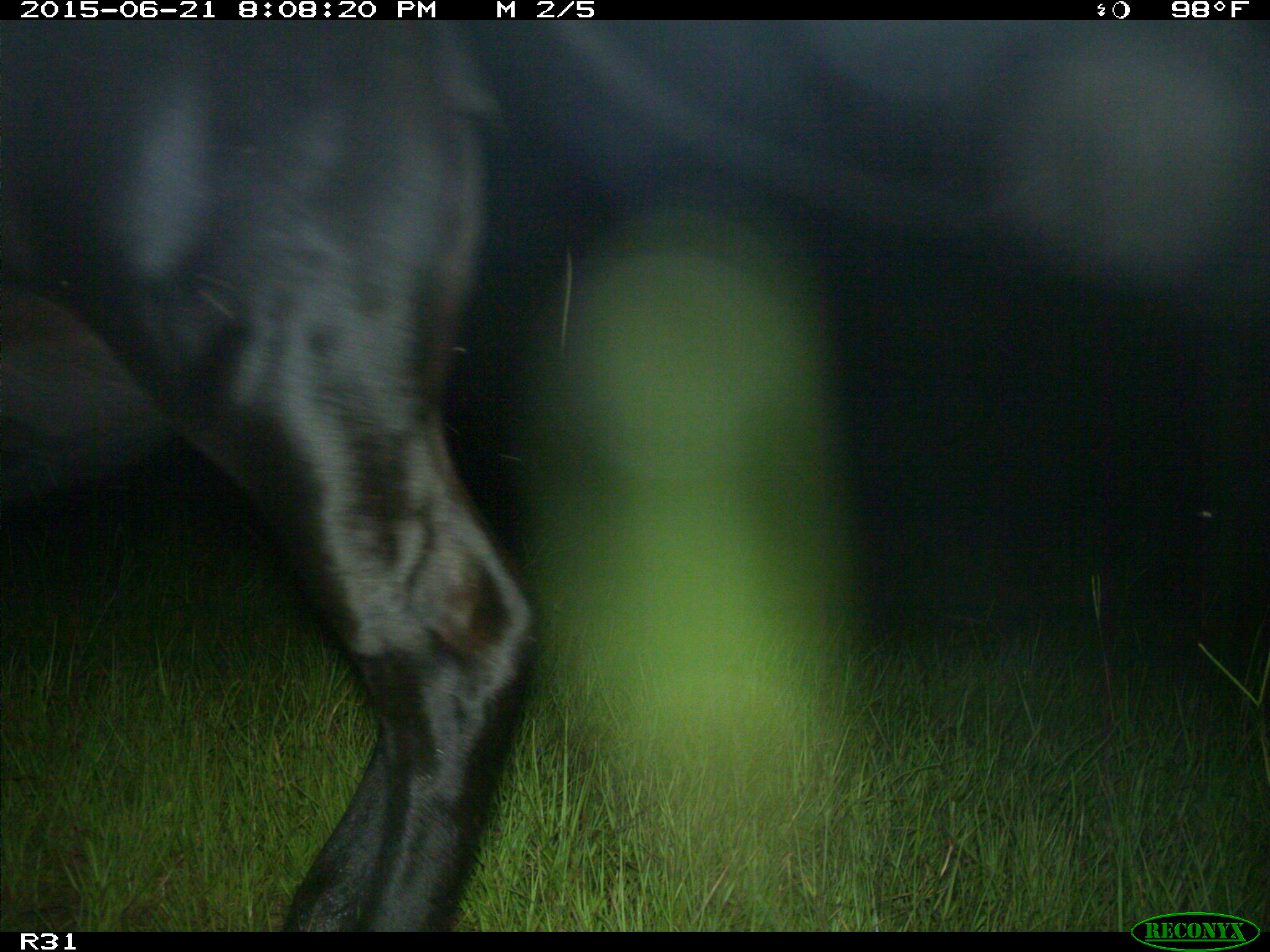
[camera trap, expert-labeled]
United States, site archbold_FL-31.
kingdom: Animalia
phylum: Chordata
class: Mammalia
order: Artiodactyla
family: Bovidae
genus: Bos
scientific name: Bos taurus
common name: domestic cow